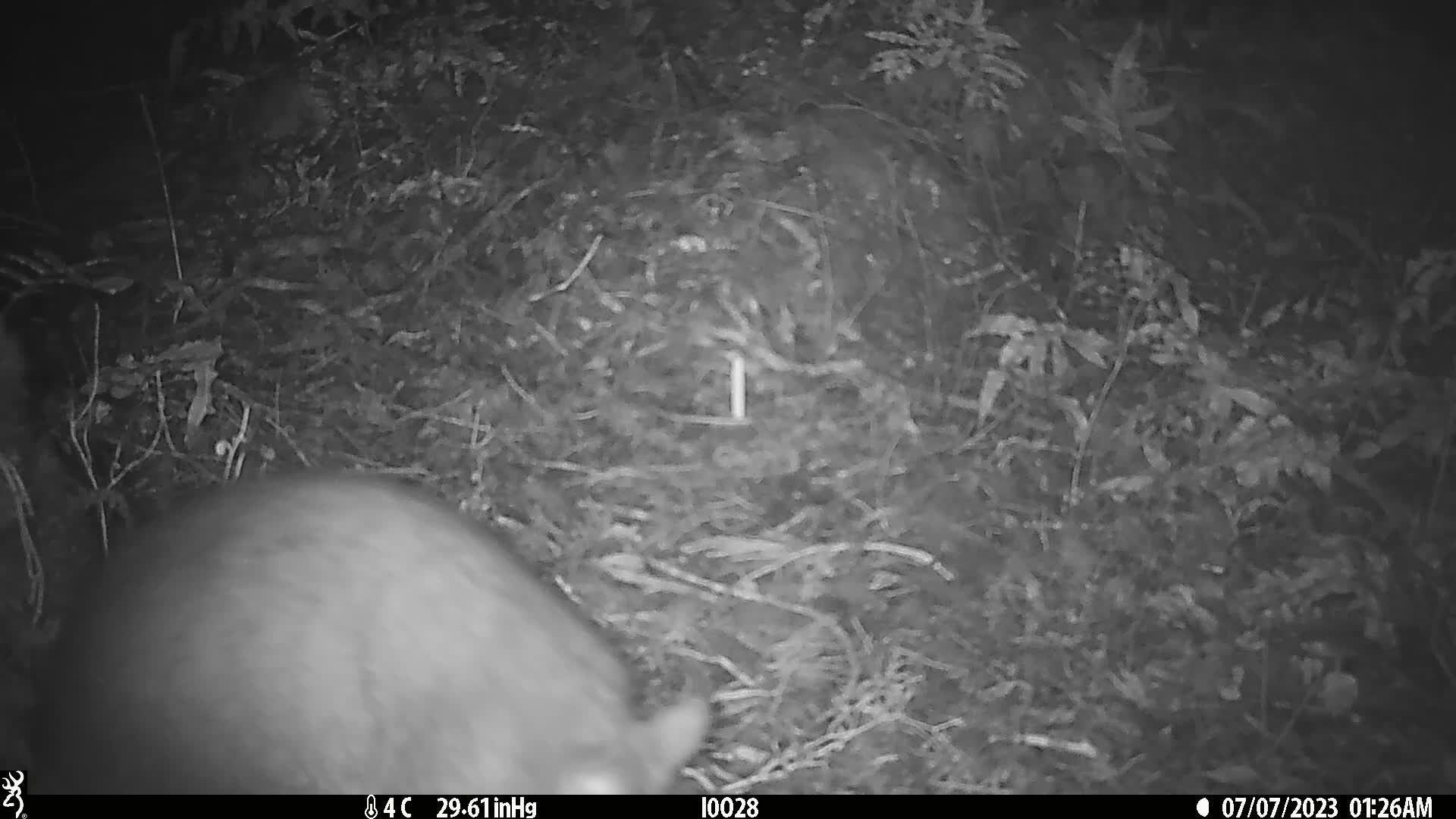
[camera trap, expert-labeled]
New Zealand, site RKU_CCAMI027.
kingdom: Animalia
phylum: Chordata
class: Mammalia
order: Diprotodontia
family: Phalangeridae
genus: Trichosurus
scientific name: Trichosurus vulpecula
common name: common brushtail possum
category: possum